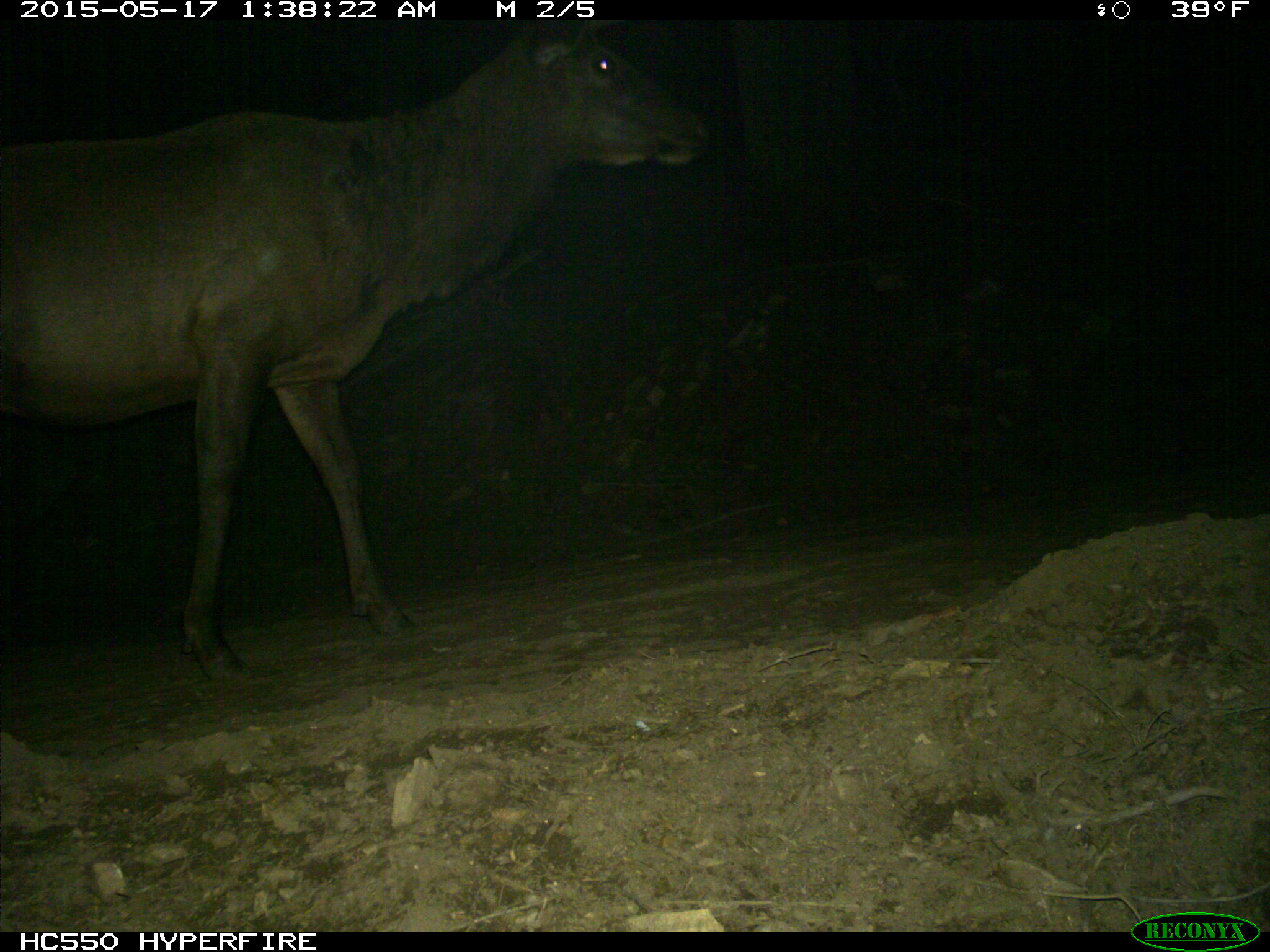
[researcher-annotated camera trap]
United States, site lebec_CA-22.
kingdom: Animalia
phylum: Chordata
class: Mammalia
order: Artiodactyla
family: Cervidae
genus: Cervus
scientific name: Cervus canadensis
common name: elk